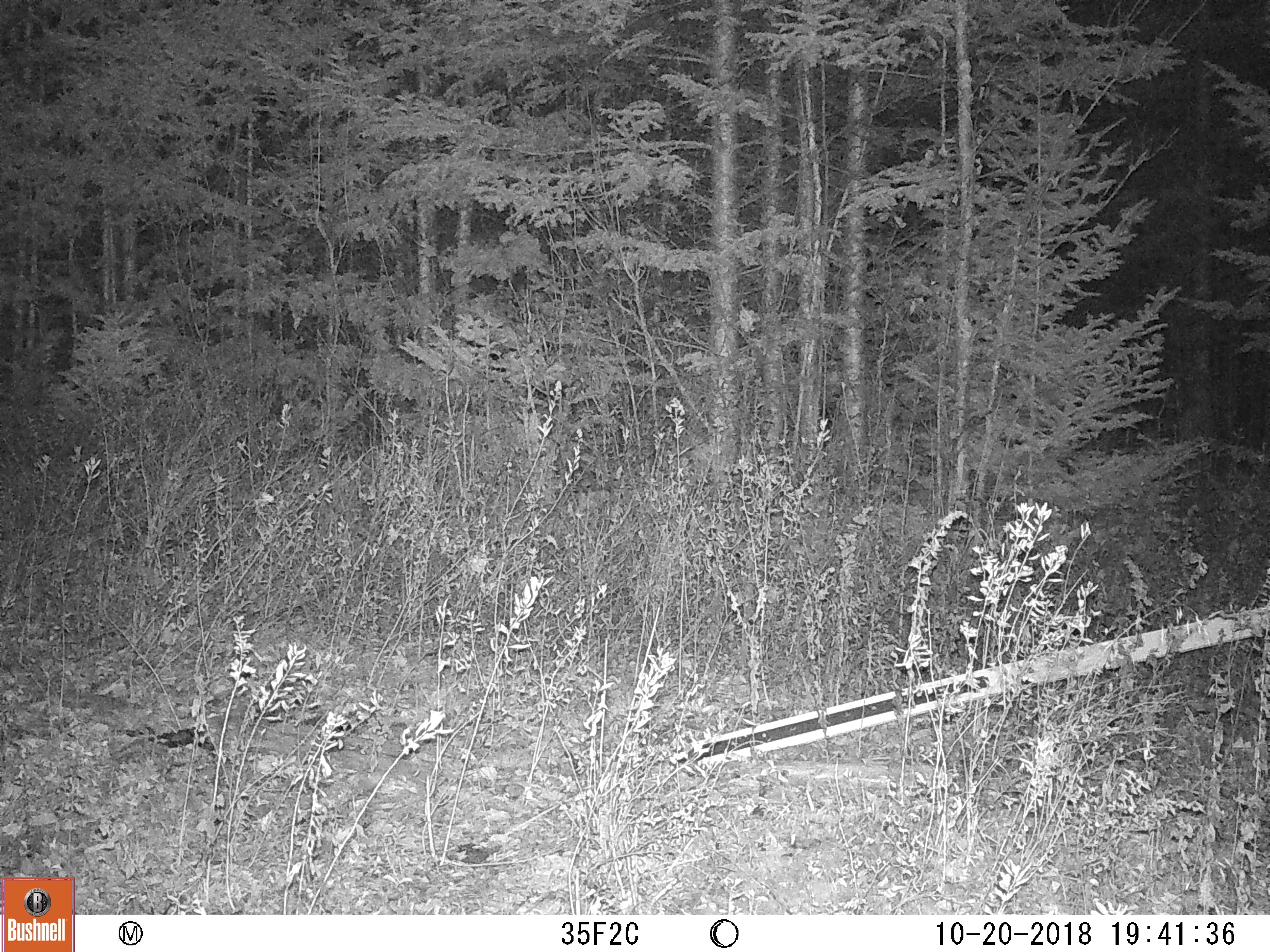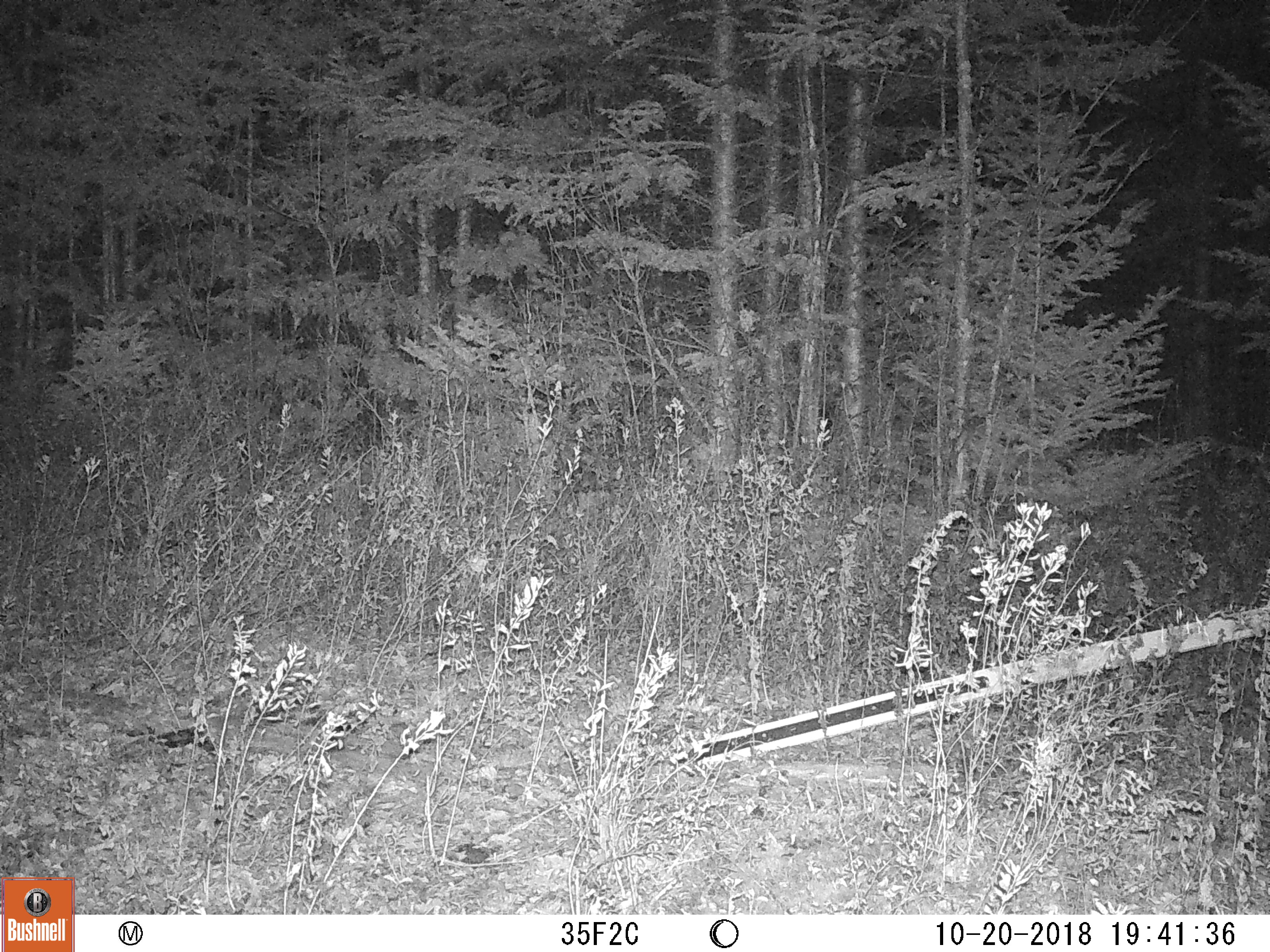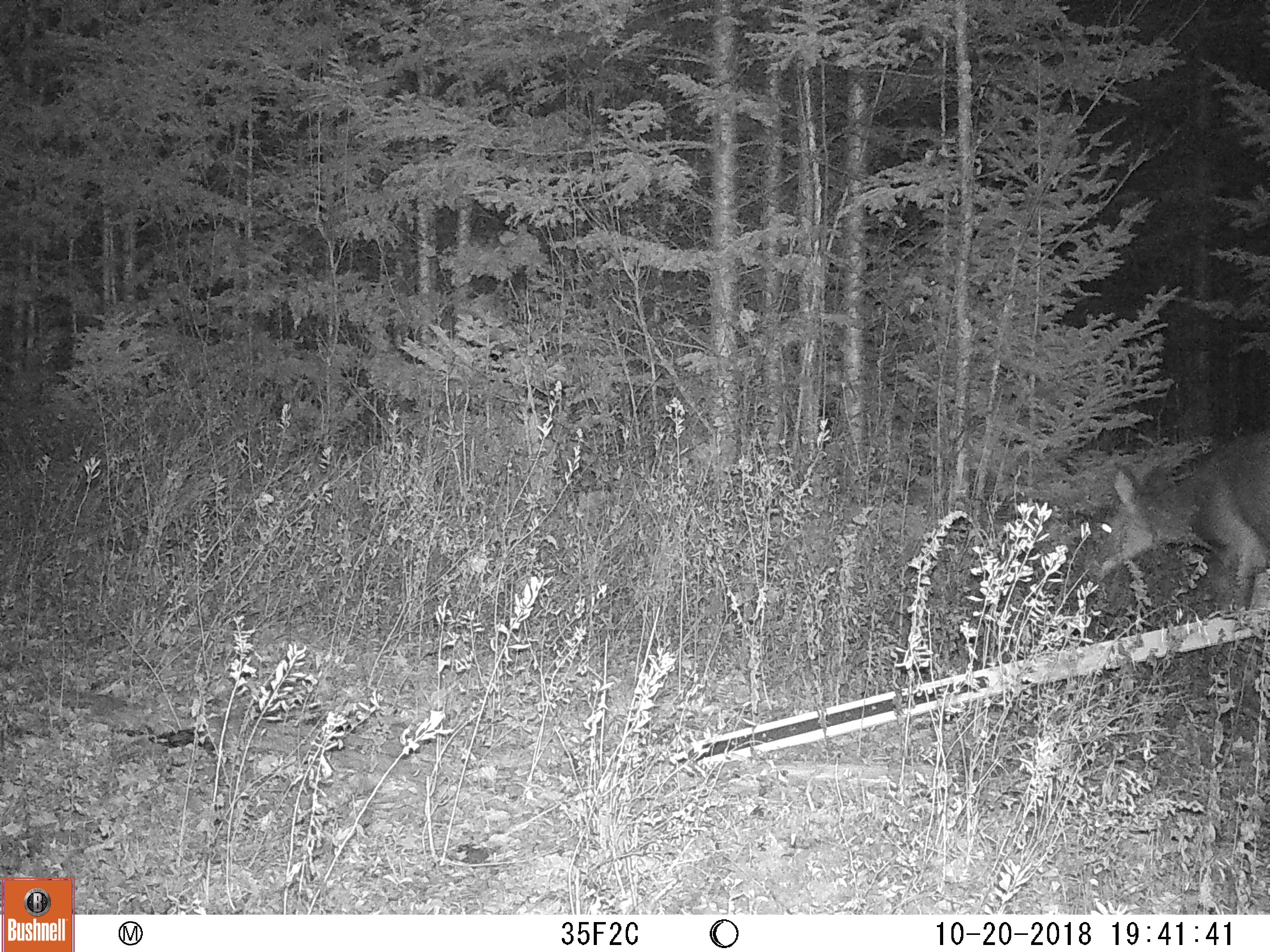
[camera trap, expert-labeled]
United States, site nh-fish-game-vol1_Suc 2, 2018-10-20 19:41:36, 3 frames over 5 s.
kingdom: Animalia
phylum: Chordata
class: Mammalia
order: Artiodactyla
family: Cervidae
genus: Odocoileus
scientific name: Odocoileus virginianus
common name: white-tailed deer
White-tailed deer (Odocoileus virginianus).